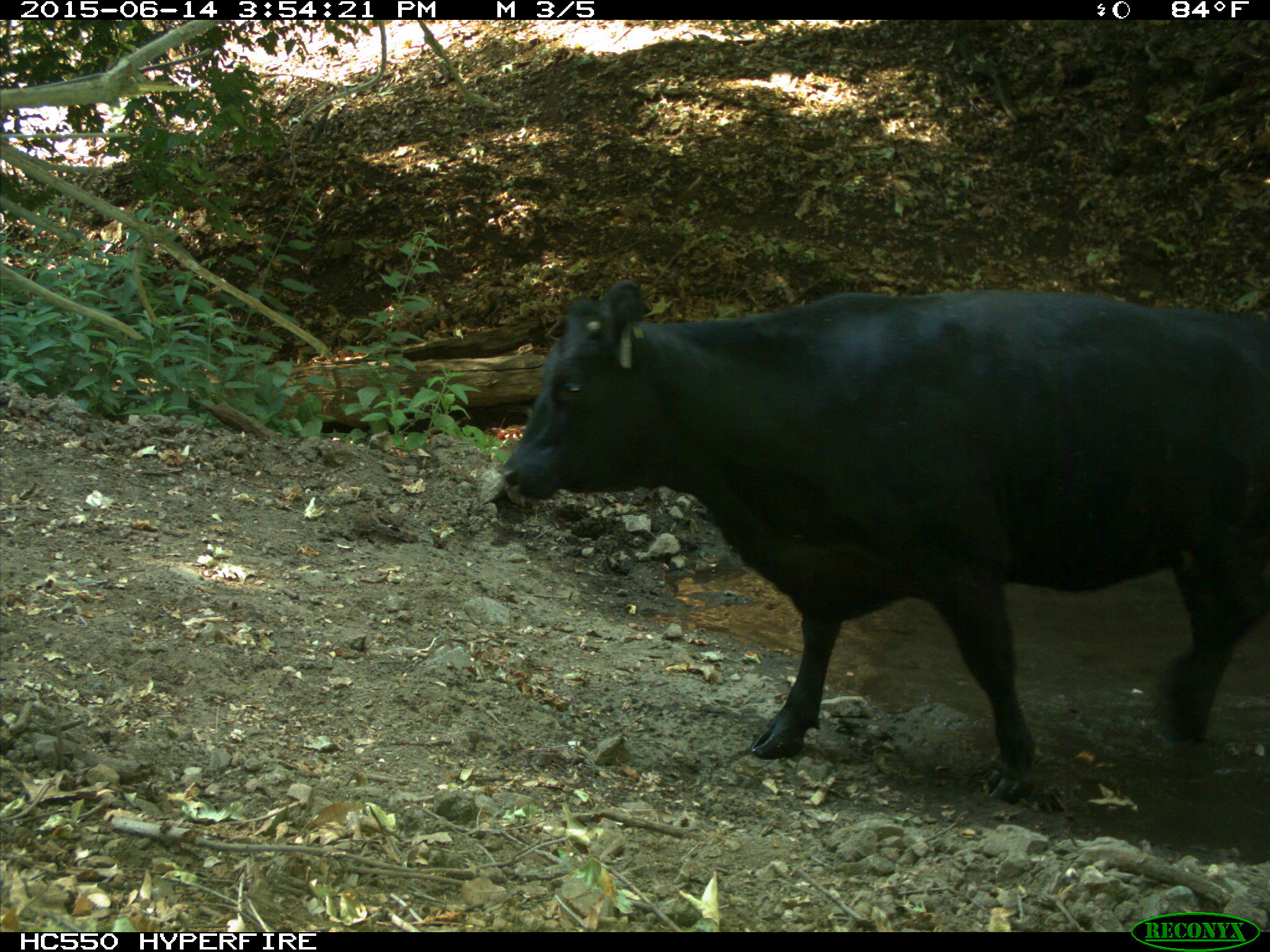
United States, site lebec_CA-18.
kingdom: Animalia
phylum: Chordata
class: Mammalia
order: Artiodactyla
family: Bovidae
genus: Bos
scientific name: Bos taurus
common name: domestic cow